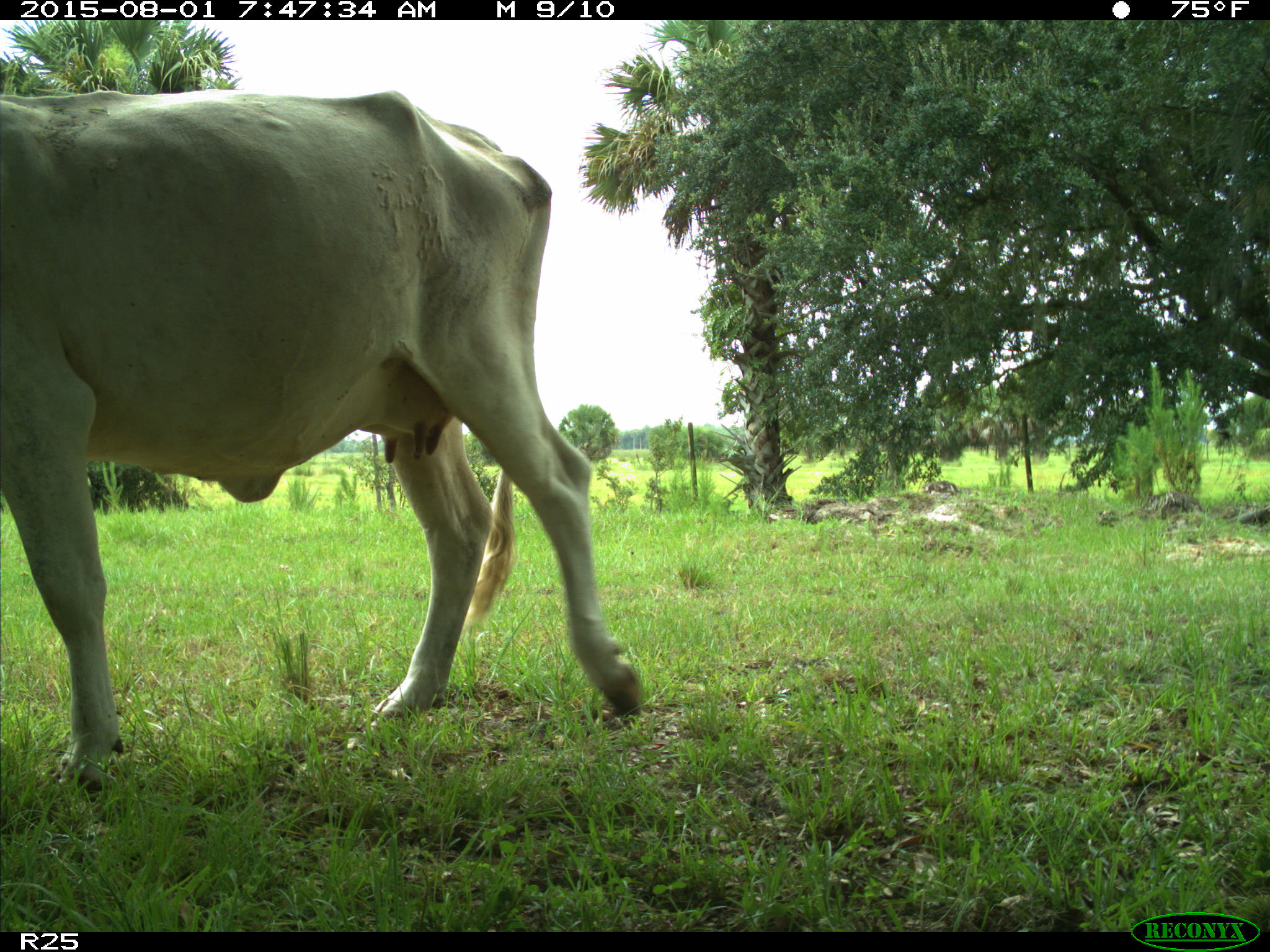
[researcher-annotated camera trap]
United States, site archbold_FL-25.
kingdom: Animalia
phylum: Chordata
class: Mammalia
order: Artiodactyla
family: Bovidae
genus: Bos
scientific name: Bos taurus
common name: domestic cow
Bos taurus (domestic cow).